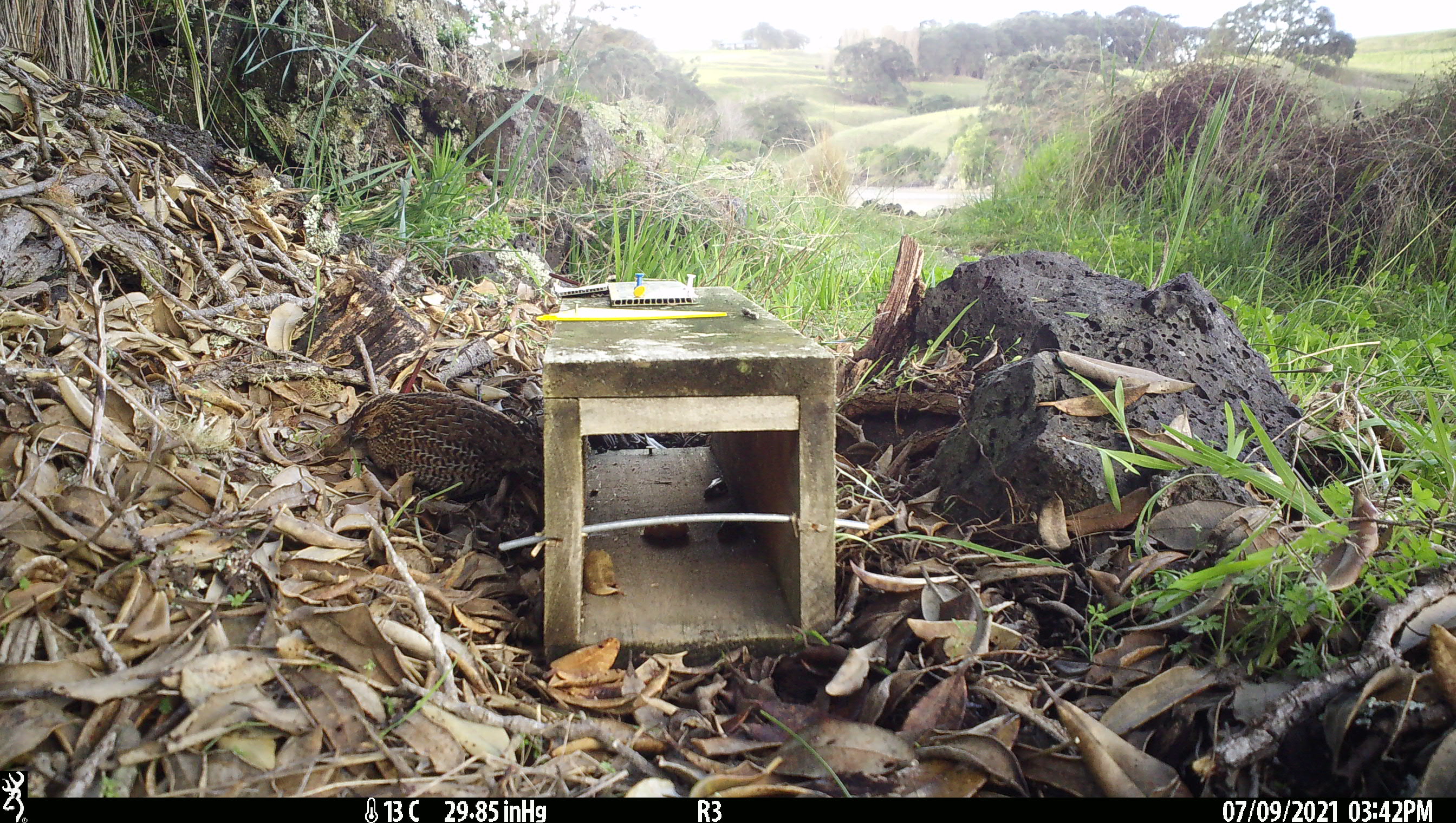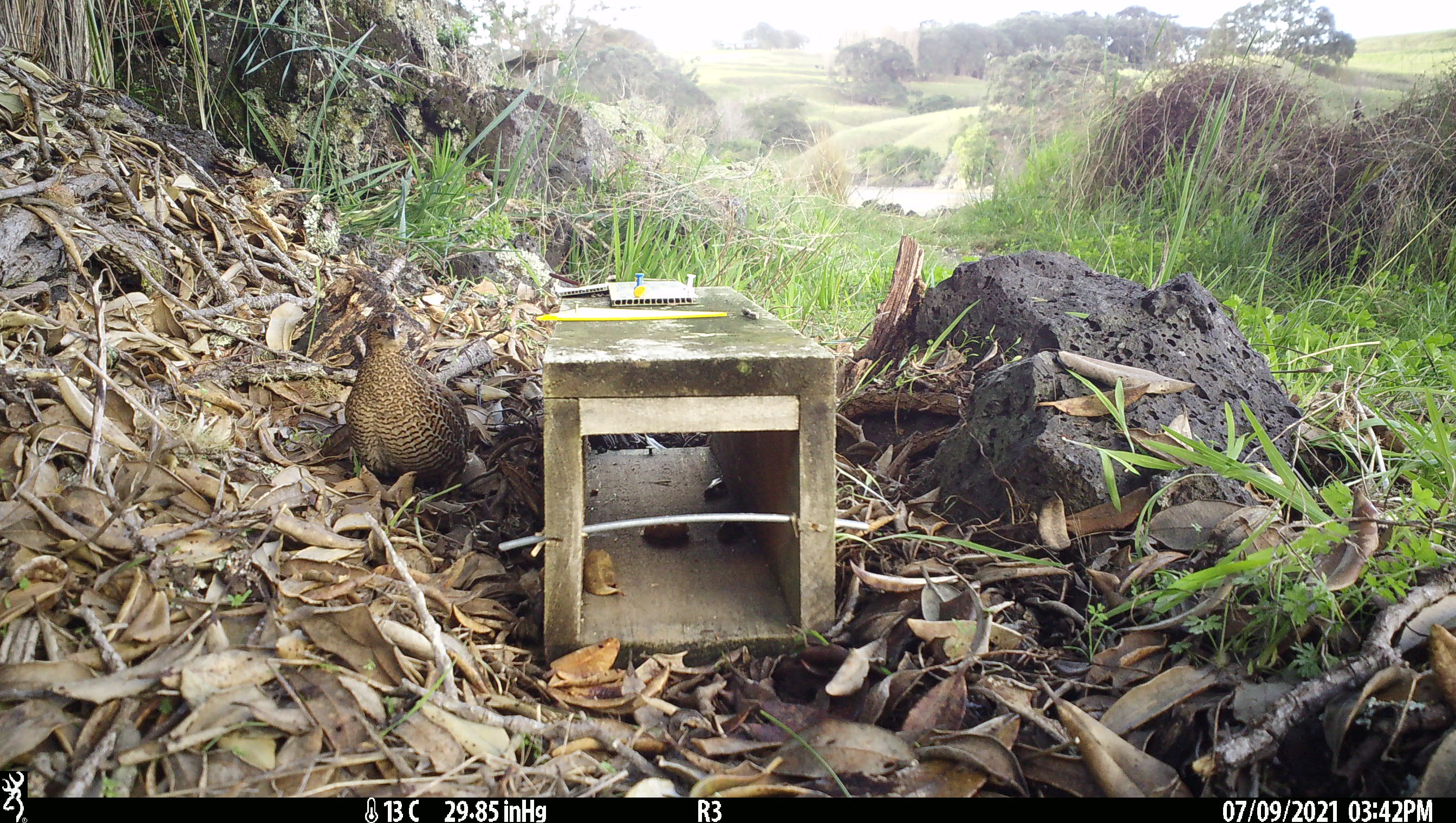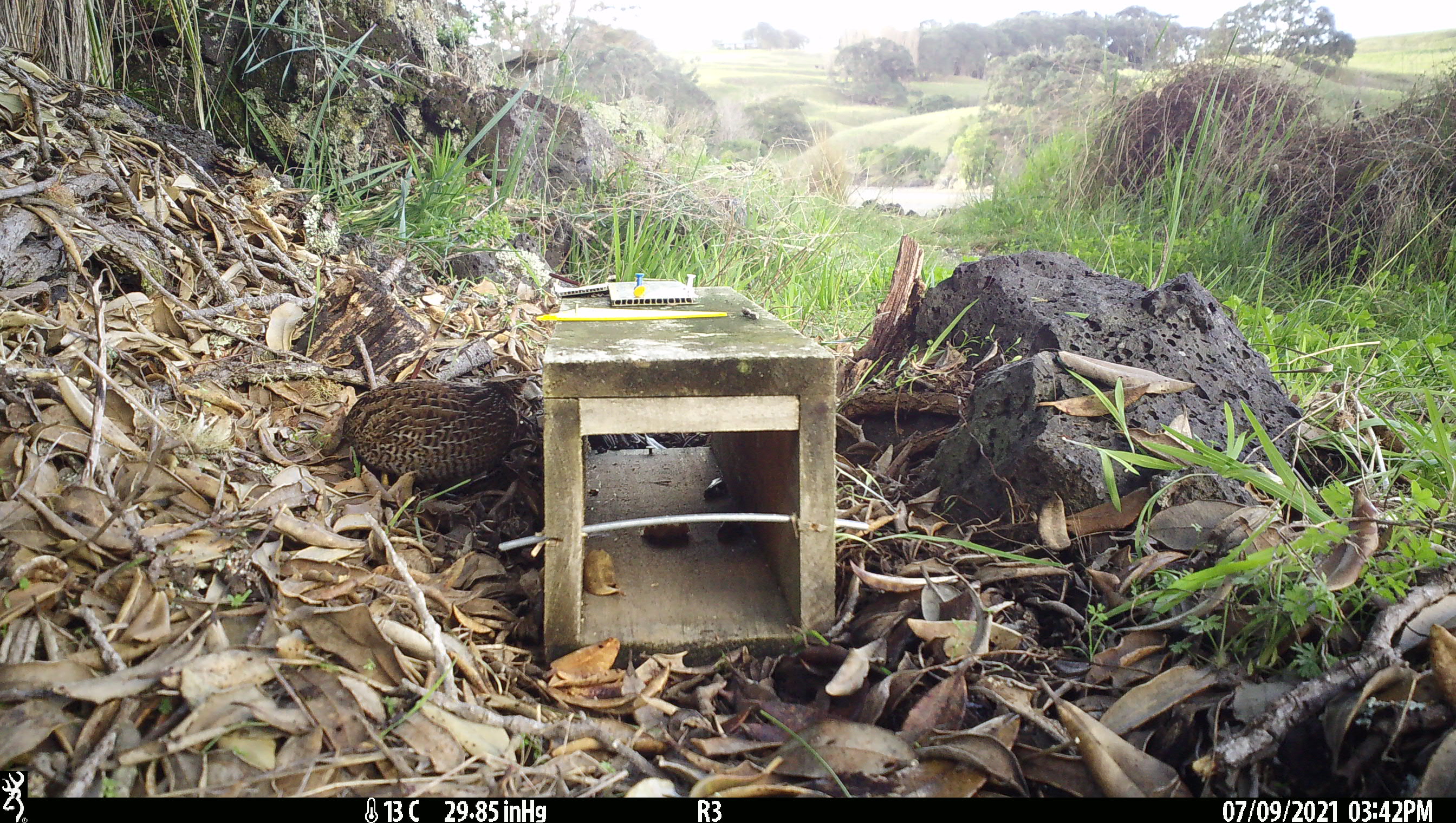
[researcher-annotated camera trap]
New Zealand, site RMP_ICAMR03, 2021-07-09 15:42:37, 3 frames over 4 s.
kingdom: Animalia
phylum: Chordata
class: Aves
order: Galliformes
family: Phasianidae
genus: Synoicus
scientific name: Synoicus ypsilophorus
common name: brown quail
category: quail brown